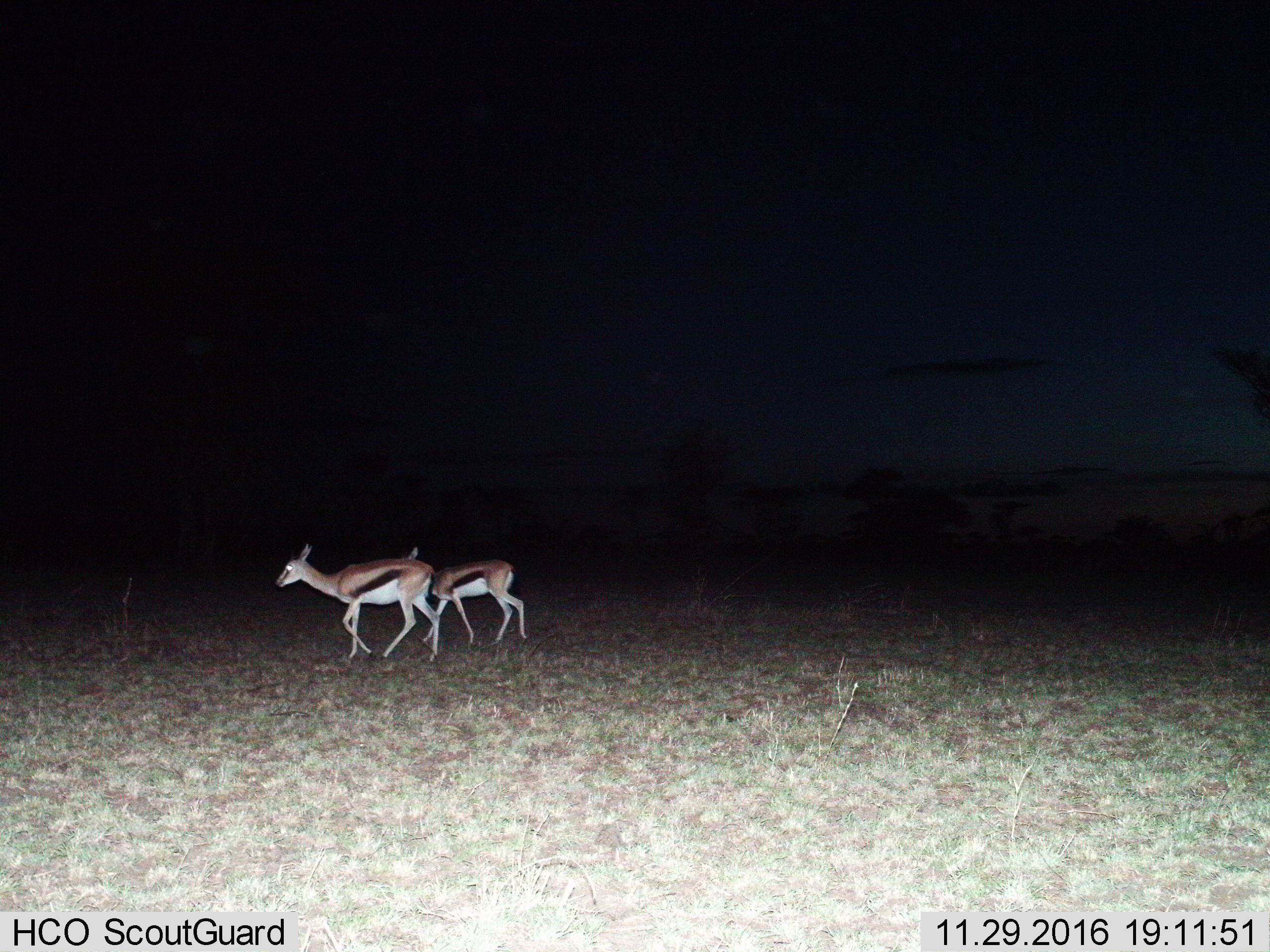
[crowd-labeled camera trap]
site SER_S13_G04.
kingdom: Animalia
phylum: Chordata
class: Mammalia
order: Artiodactyla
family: Bovidae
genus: Eudorcas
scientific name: Eudorcas thomsonii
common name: thomson's gazelle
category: gazellethomsons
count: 2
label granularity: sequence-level